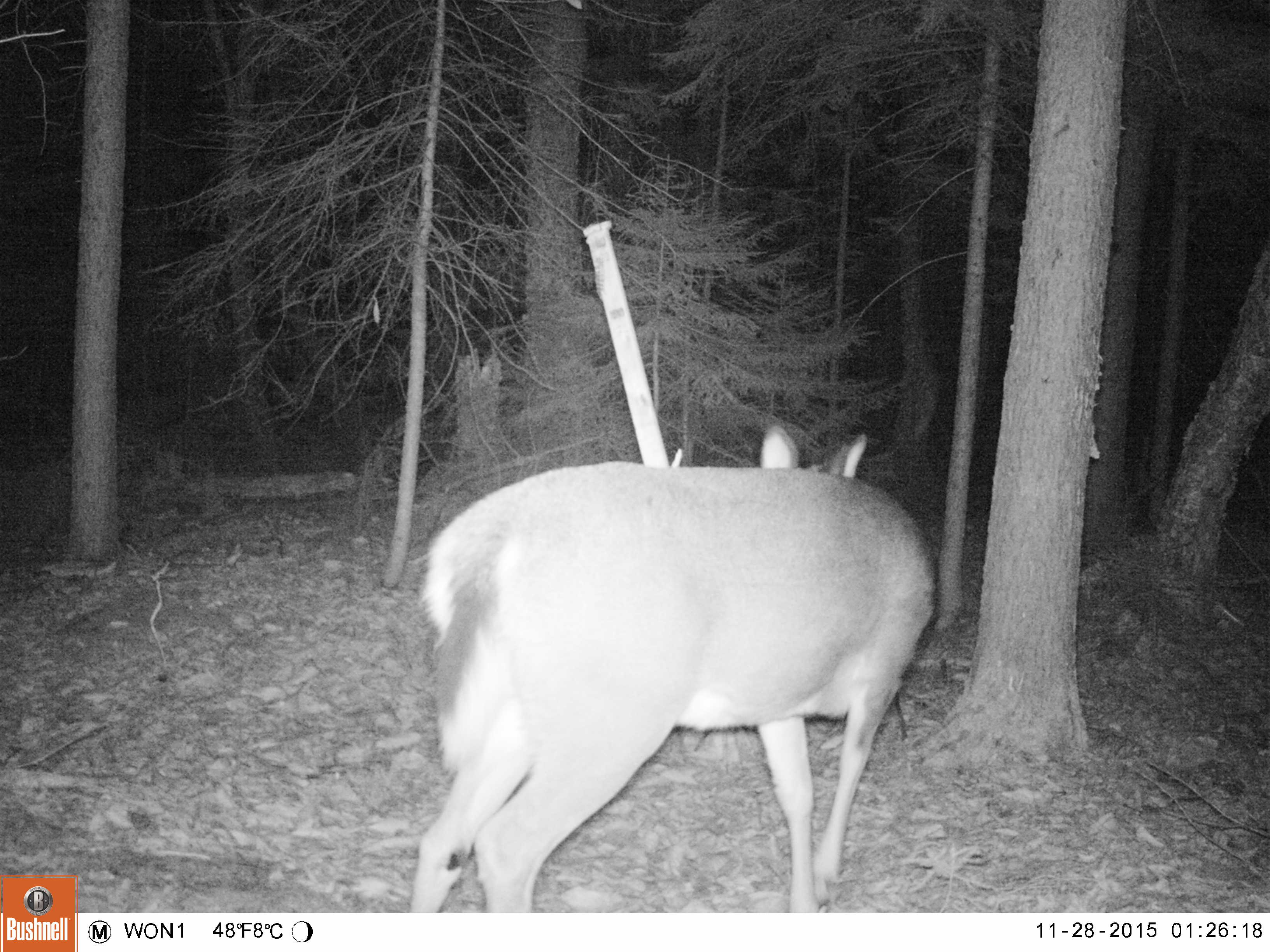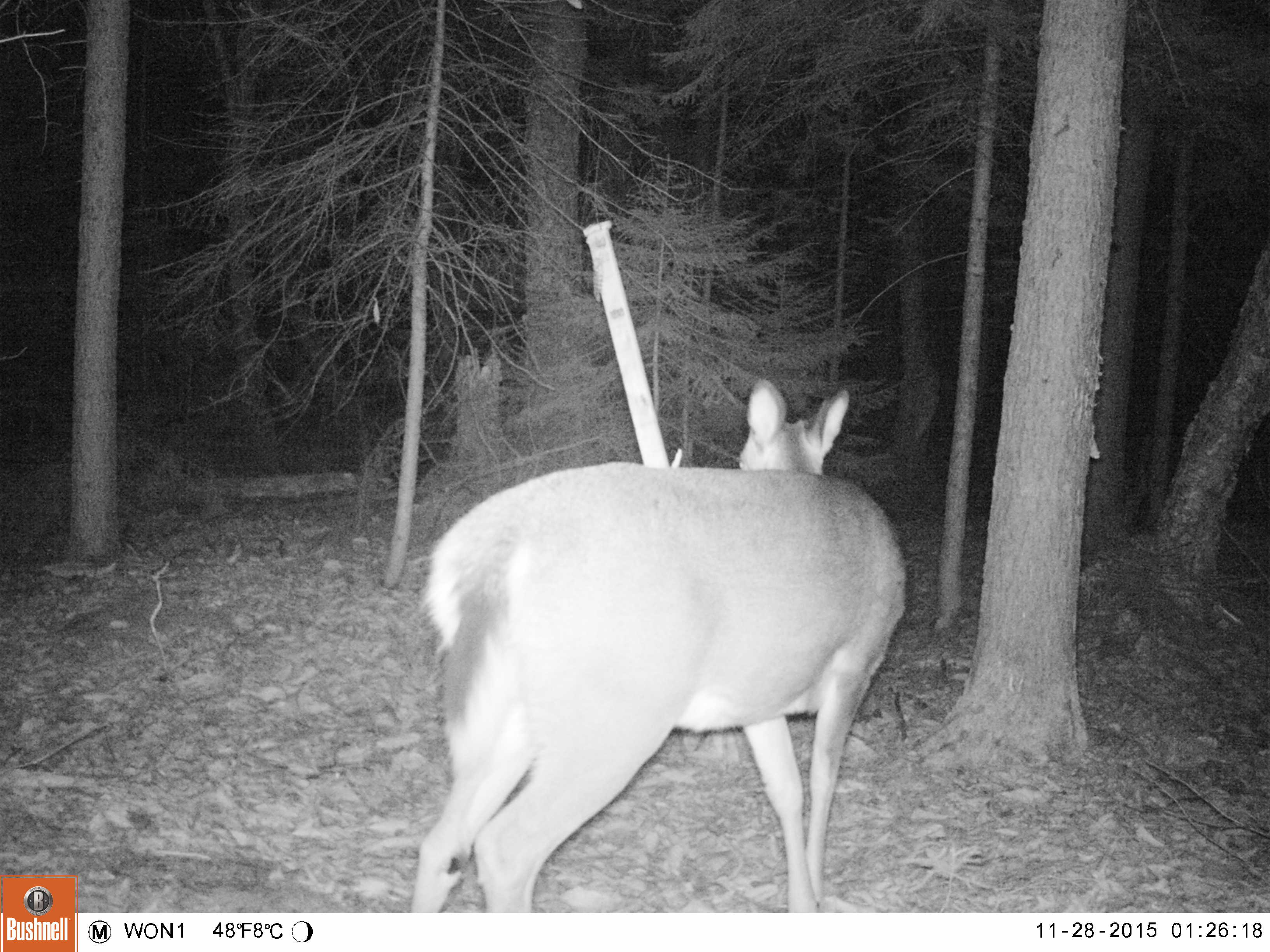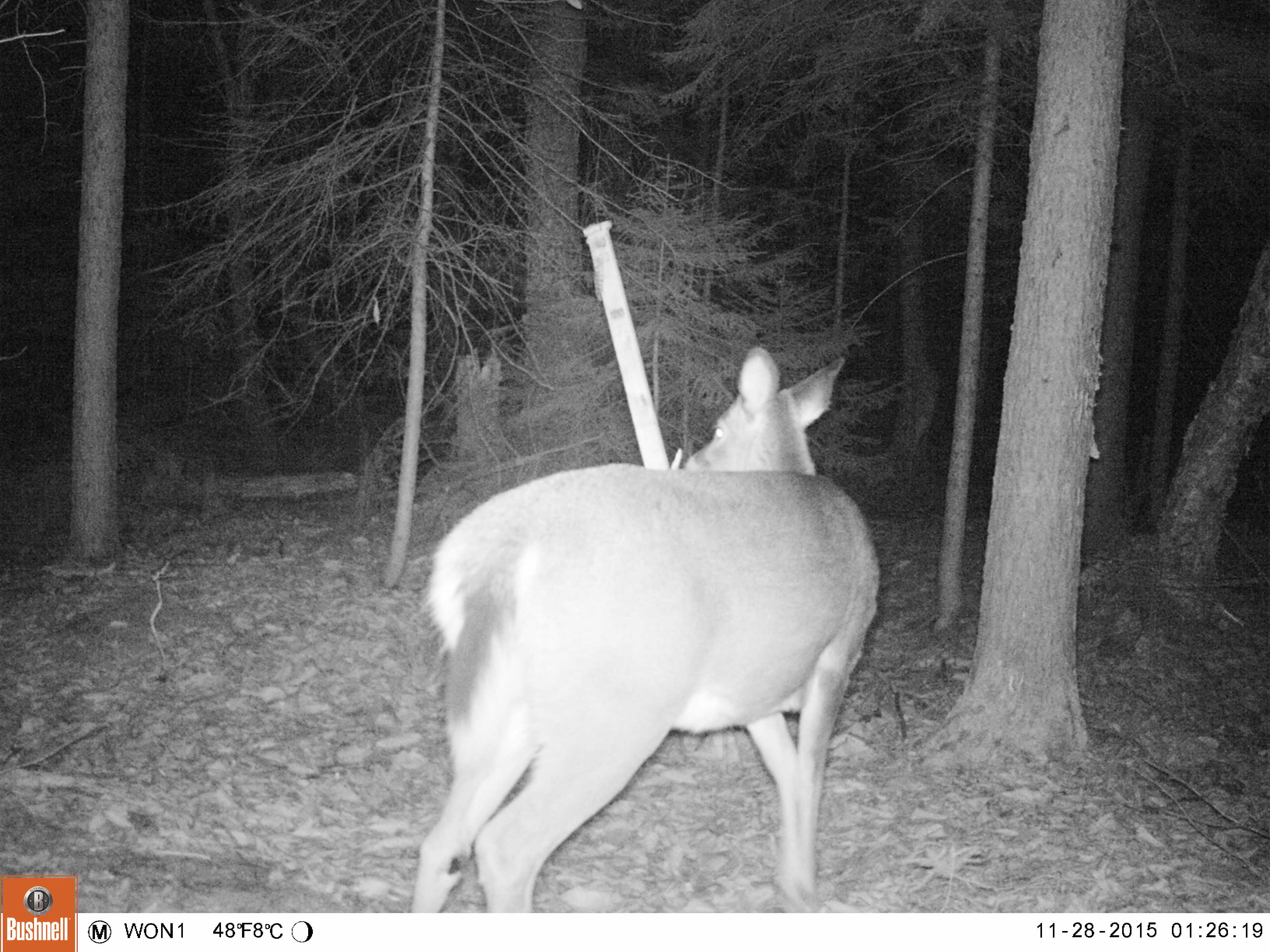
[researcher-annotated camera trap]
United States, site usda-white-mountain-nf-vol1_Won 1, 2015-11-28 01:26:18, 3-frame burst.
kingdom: Animalia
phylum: Chordata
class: Mammalia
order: Artiodactyla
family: Cervidae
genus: Odocoileus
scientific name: Odocoileus virginianus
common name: white-tailed deer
White-tailed deer (Odocoileus virginianus).